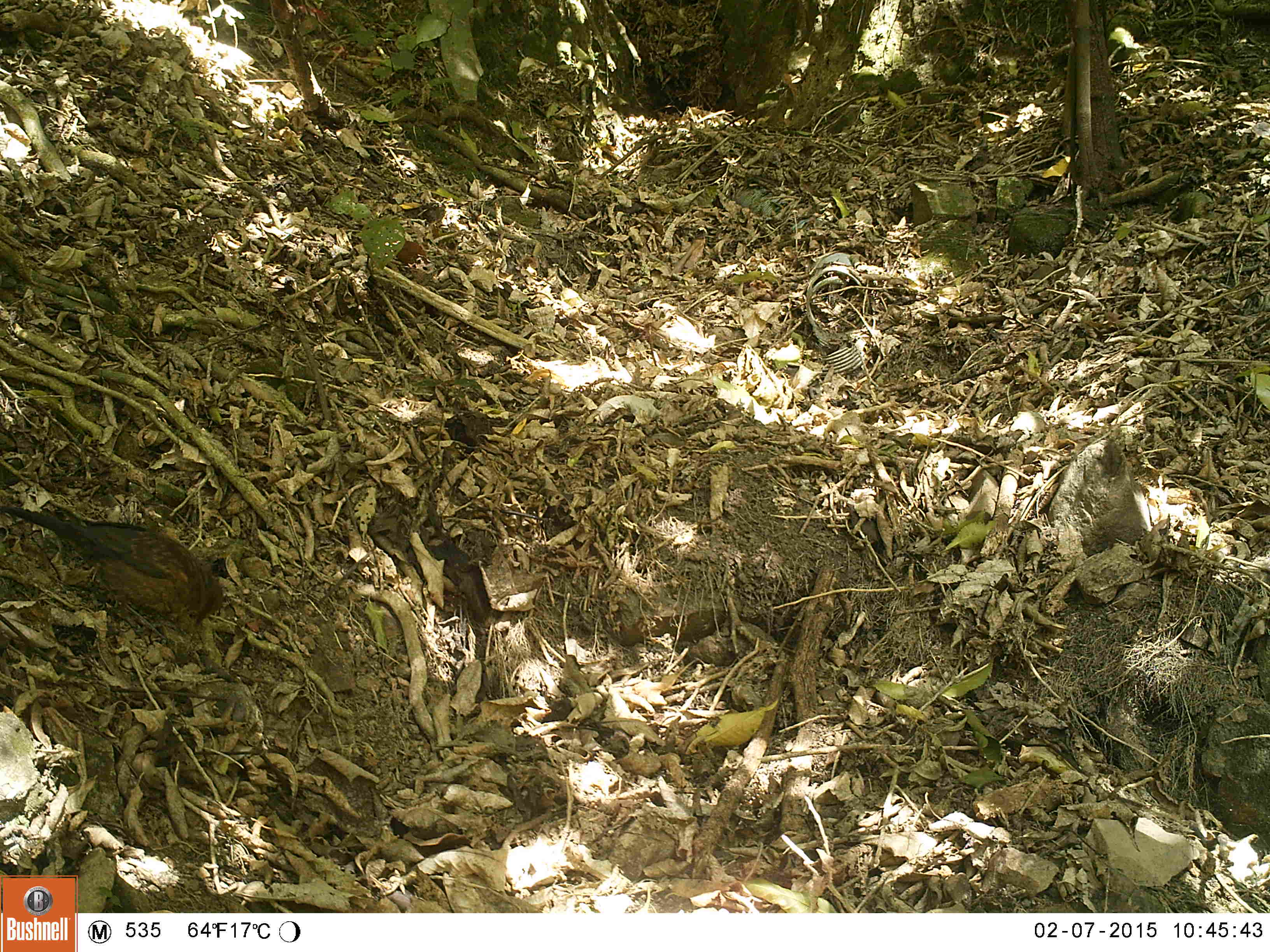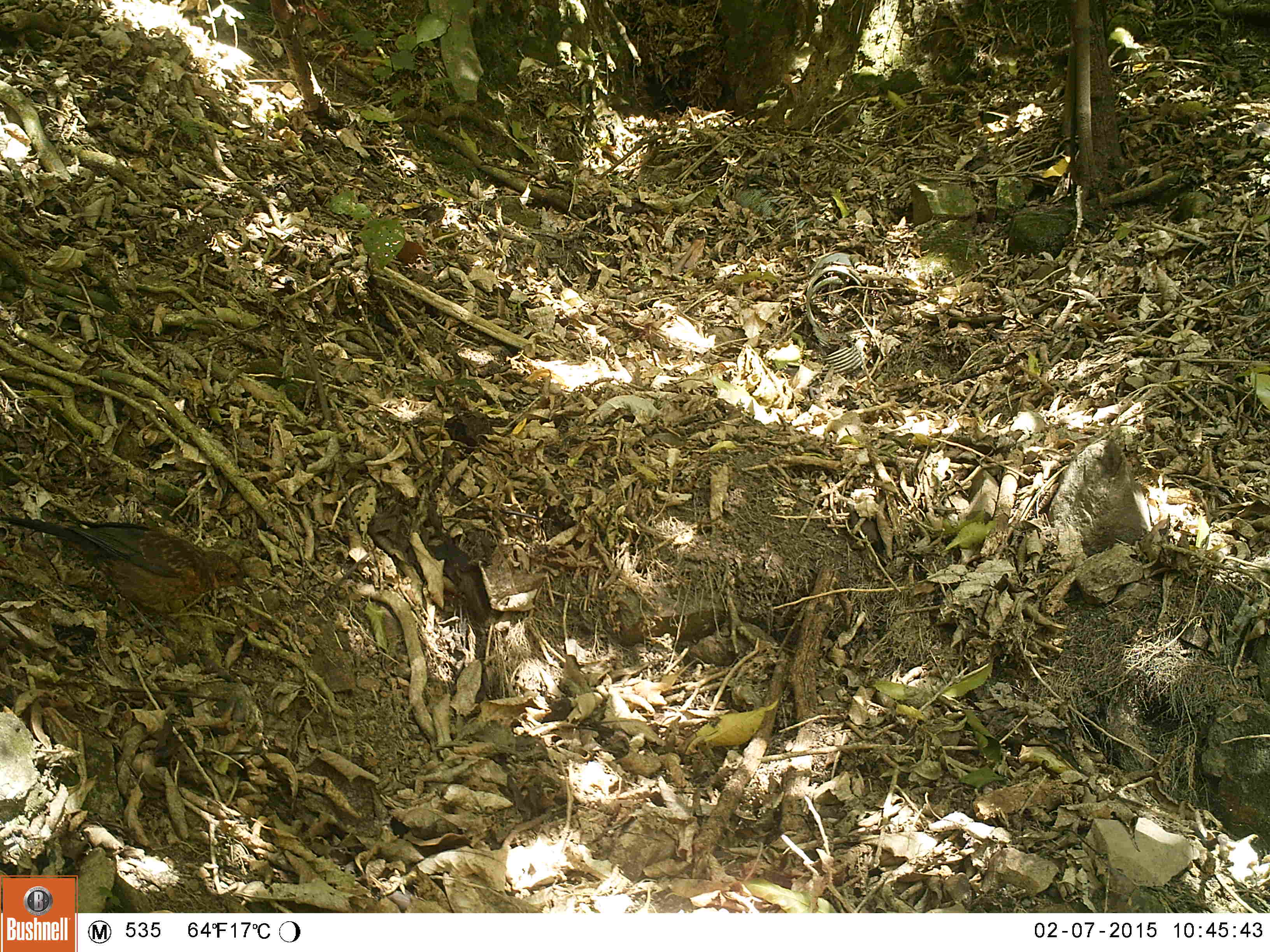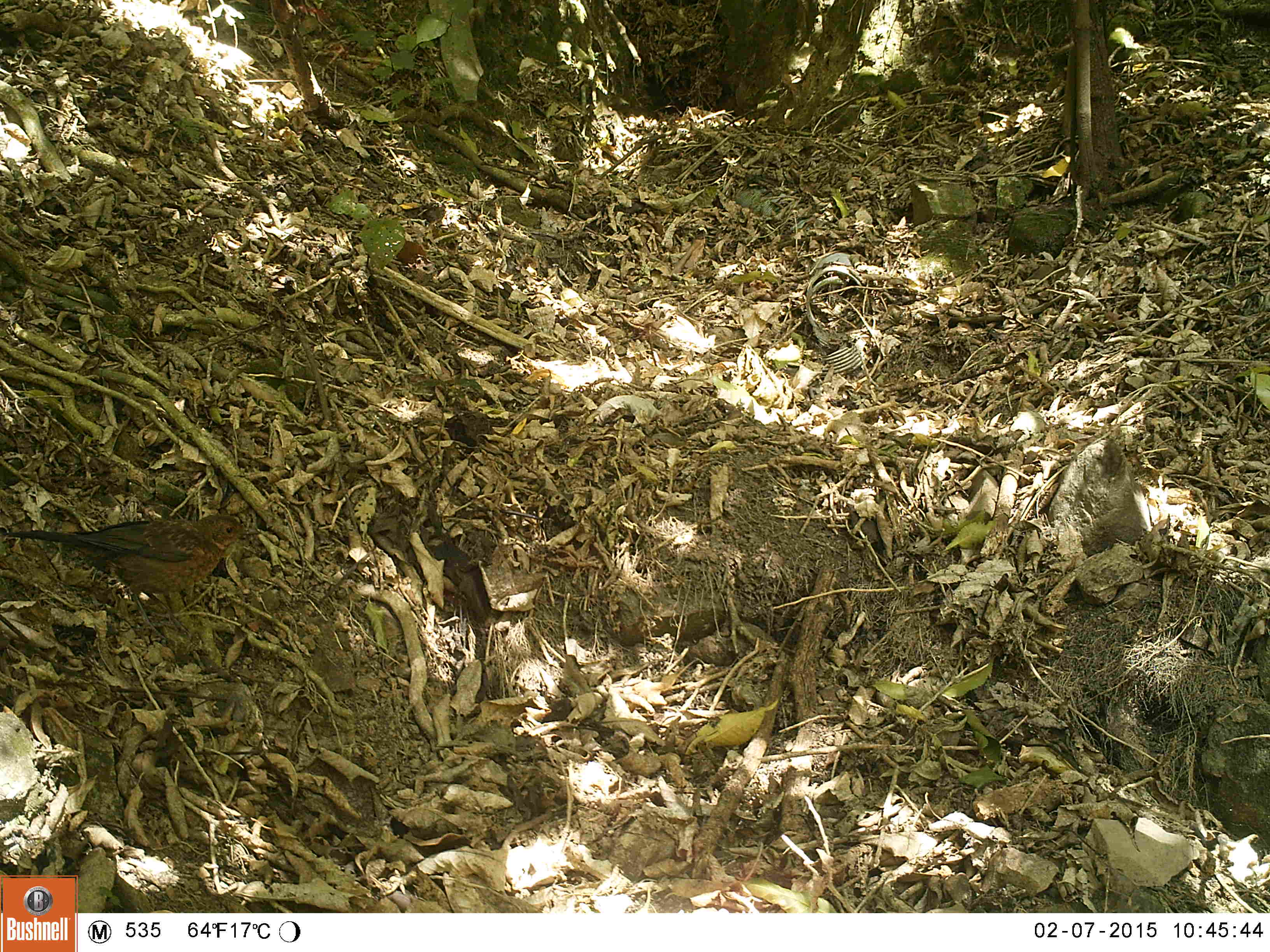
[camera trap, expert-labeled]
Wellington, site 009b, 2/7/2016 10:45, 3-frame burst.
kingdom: Animalia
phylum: Chordata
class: Aves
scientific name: Aves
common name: bird